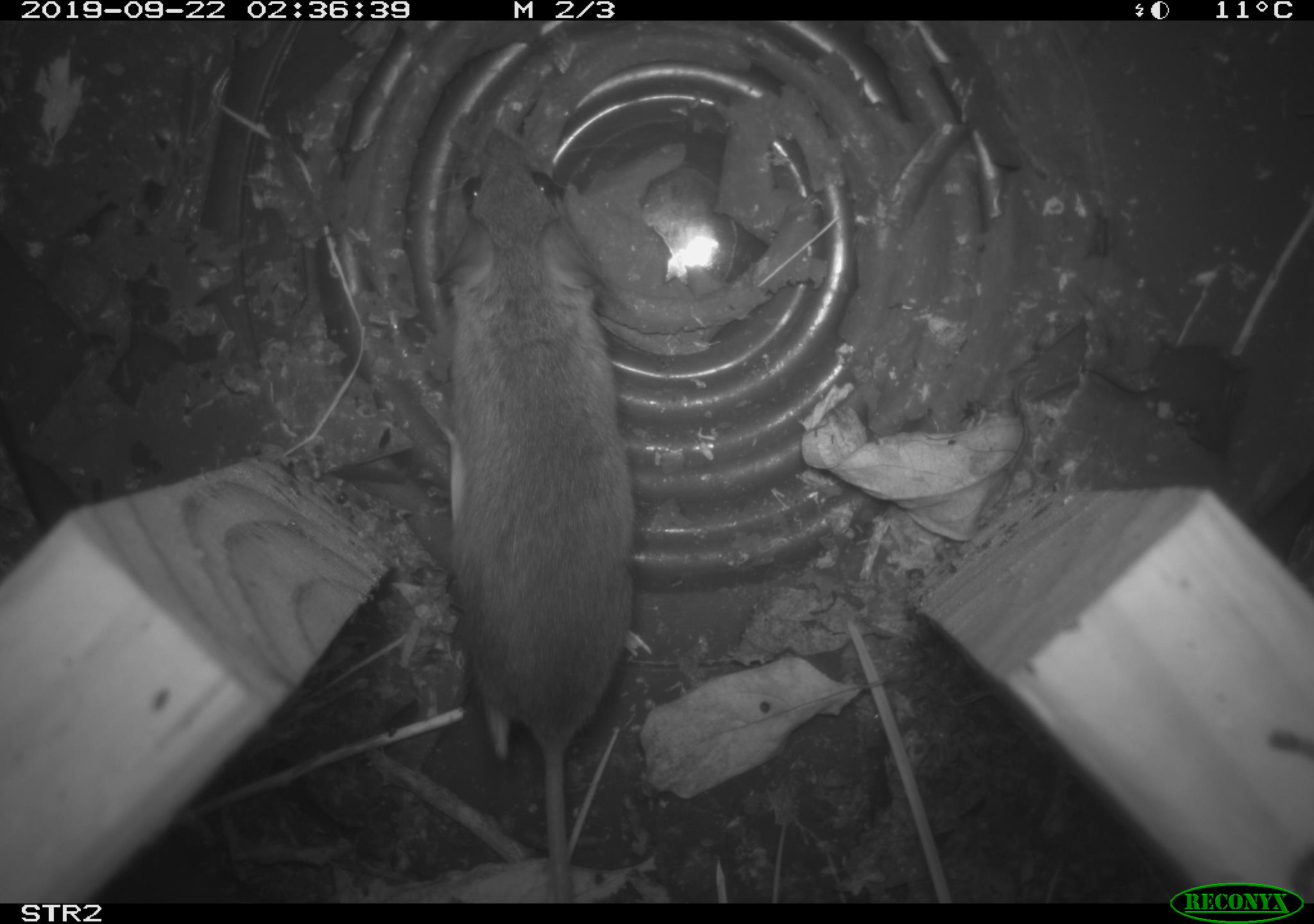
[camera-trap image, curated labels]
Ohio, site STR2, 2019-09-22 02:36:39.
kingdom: Animalia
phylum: Chordata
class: Mammalia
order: Rodentia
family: Cricetidae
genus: Peromyscus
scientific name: Peromyscus leucopus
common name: white-footed mouse